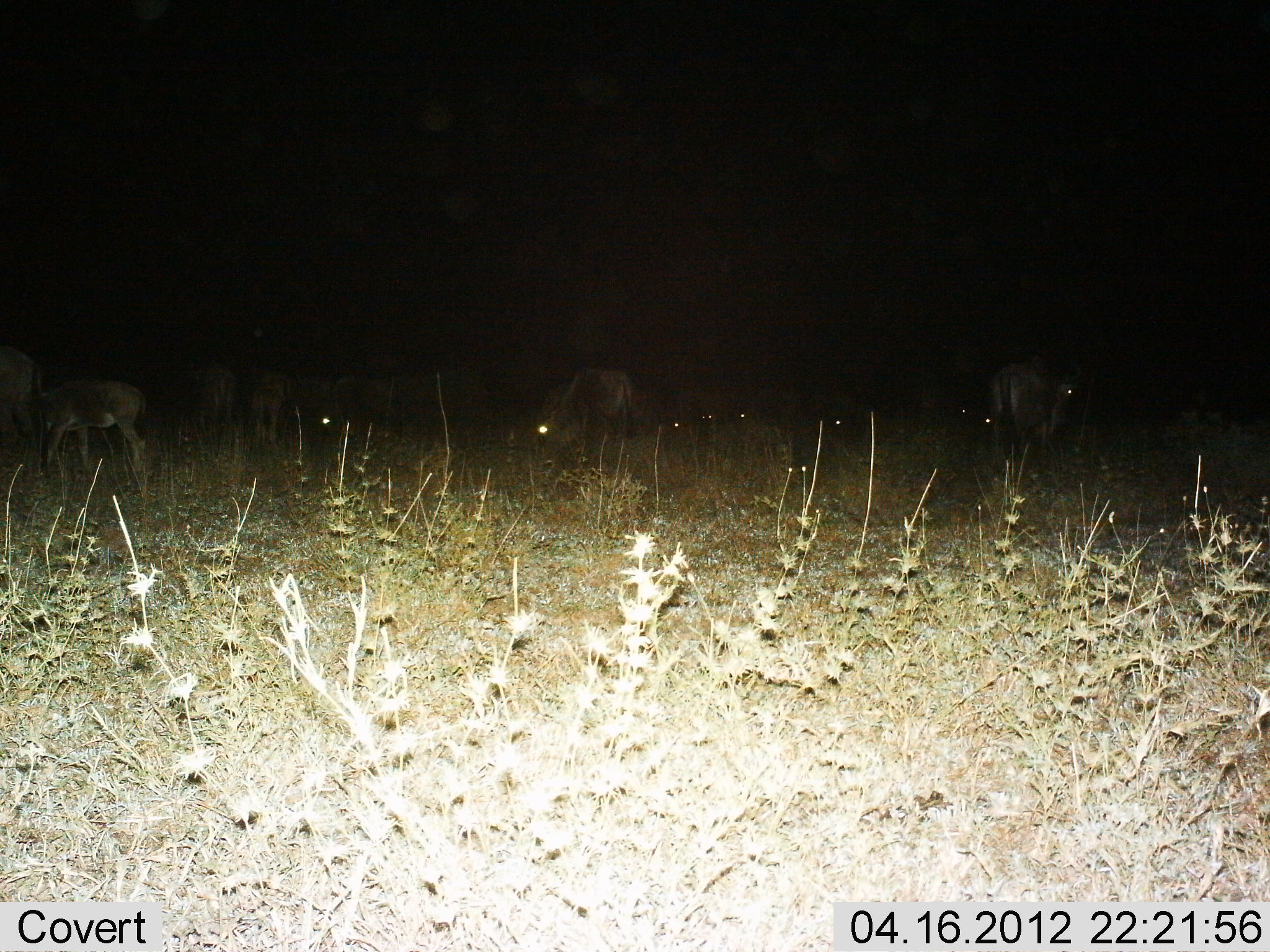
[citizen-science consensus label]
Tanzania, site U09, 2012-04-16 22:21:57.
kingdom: Animalia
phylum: Chordata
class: Mammalia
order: Artiodactyla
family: Bovidae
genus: Connochaetes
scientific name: Connochaetes taurinus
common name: blue wildebeest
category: wildebeest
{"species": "wildebeest (blue wildebeest) (Connochaetes taurinus)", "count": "11-50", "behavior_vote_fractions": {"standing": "71%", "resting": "7%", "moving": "36%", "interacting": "0%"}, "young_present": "79%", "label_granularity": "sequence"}